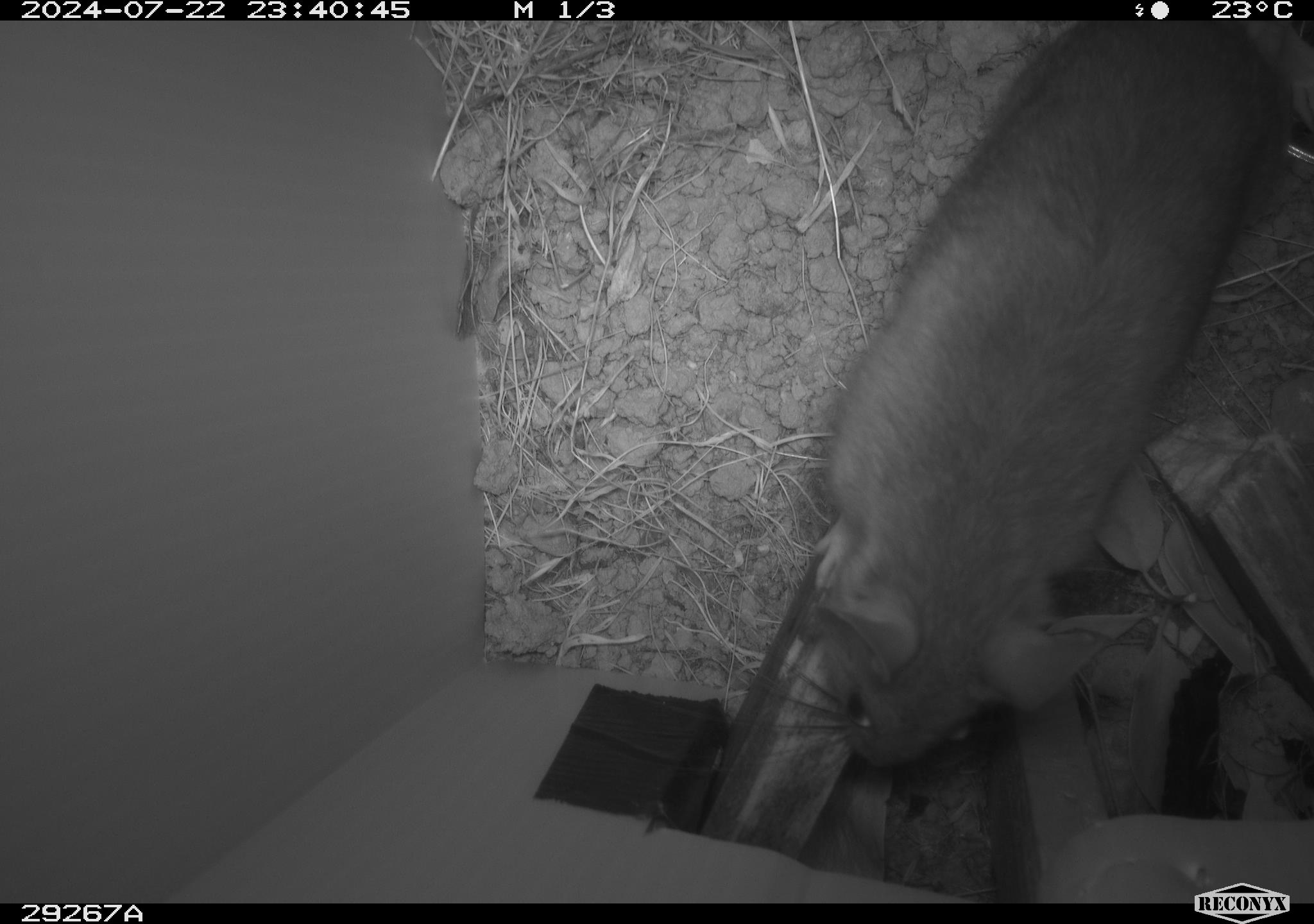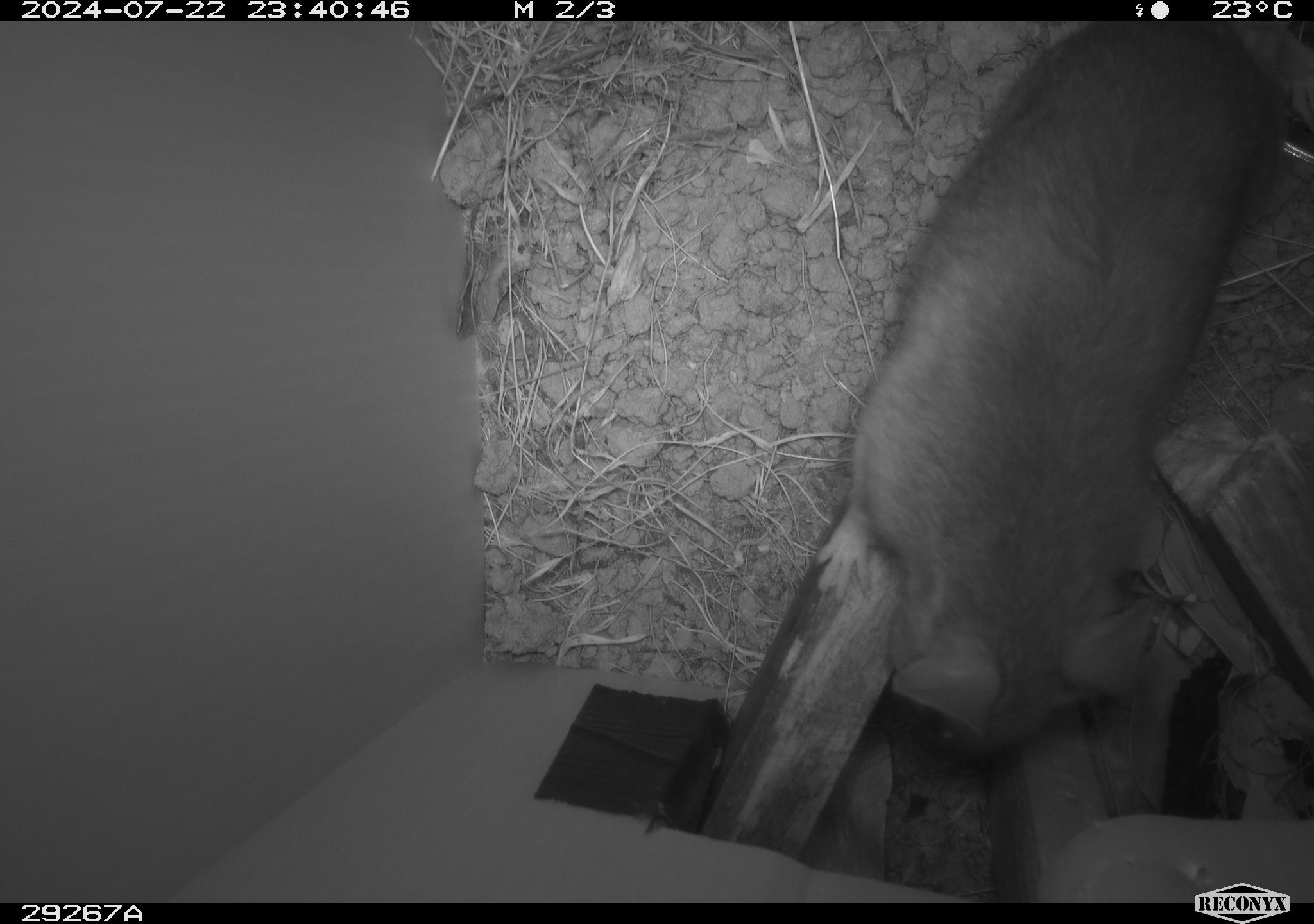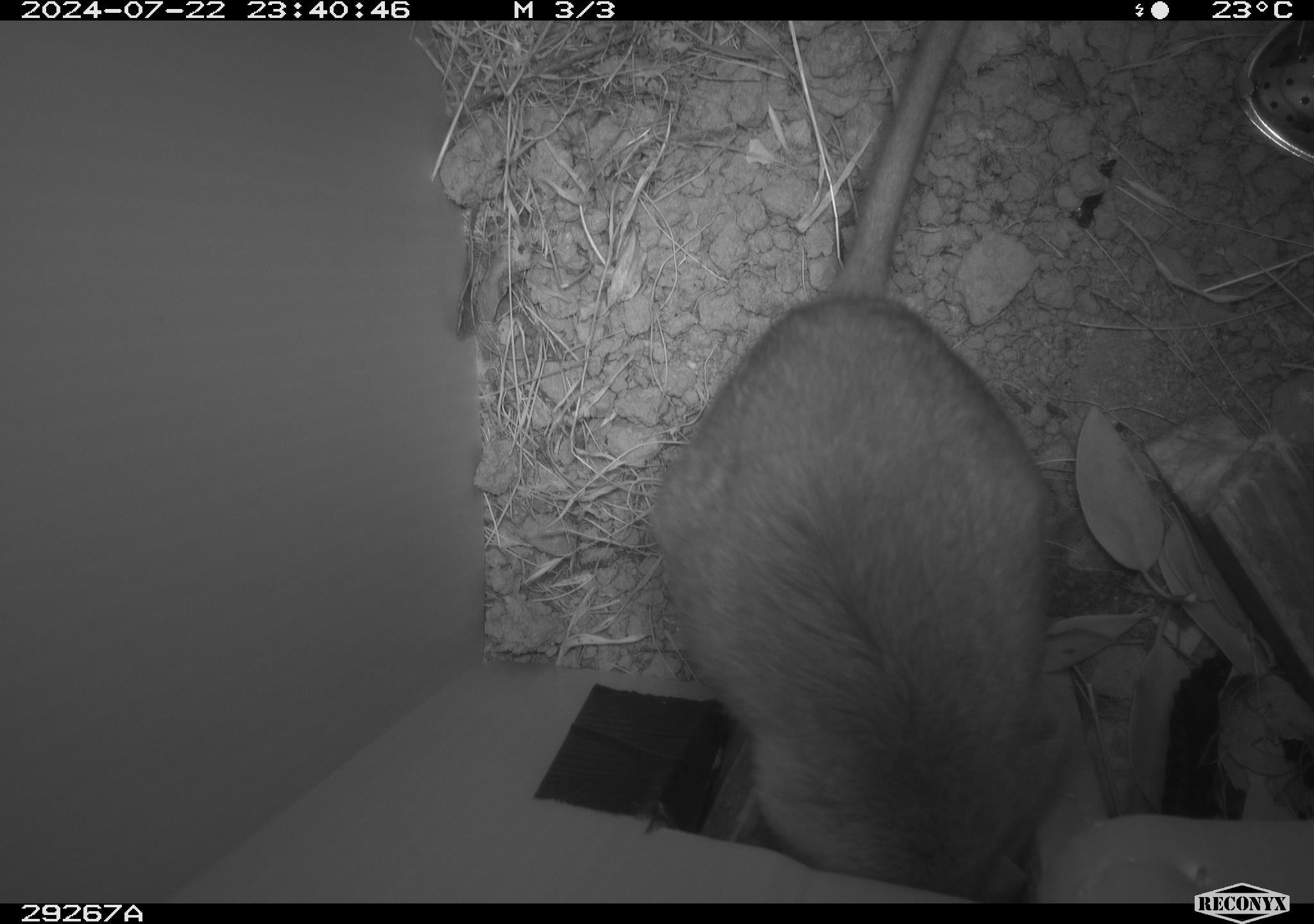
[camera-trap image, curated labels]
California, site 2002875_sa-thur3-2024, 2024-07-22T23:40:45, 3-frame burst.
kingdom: Animalia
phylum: Chordata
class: Mammalia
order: Rodentia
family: Cricetidae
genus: Neotoma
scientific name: Neotoma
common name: pack rat or woodrat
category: neotoma species